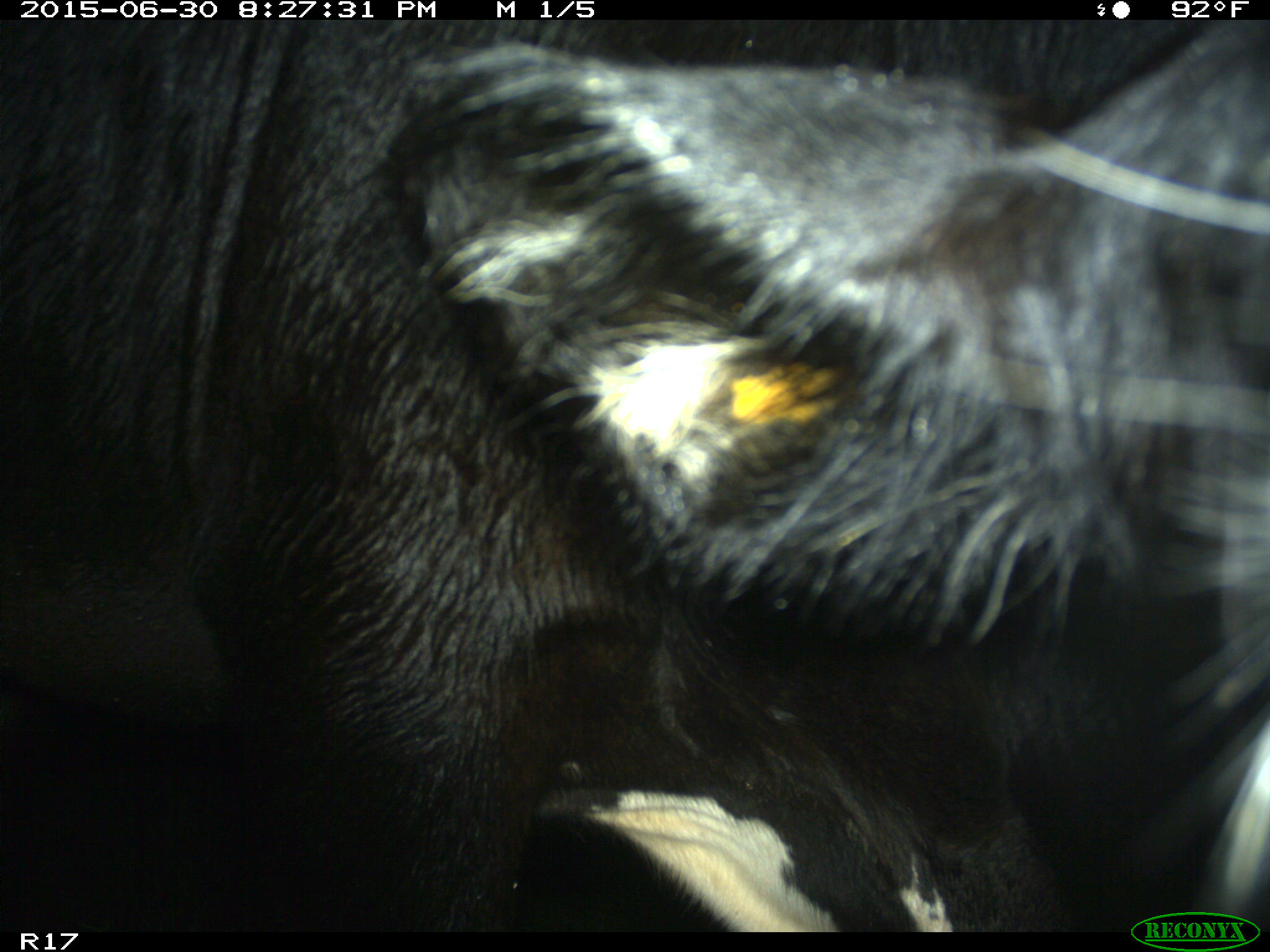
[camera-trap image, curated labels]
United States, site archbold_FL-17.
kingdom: Animalia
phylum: Chordata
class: Mammalia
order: Artiodactyla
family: Bovidae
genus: Bos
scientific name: Bos taurus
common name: domestic cow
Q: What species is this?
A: Bos taurus (domestic cow).